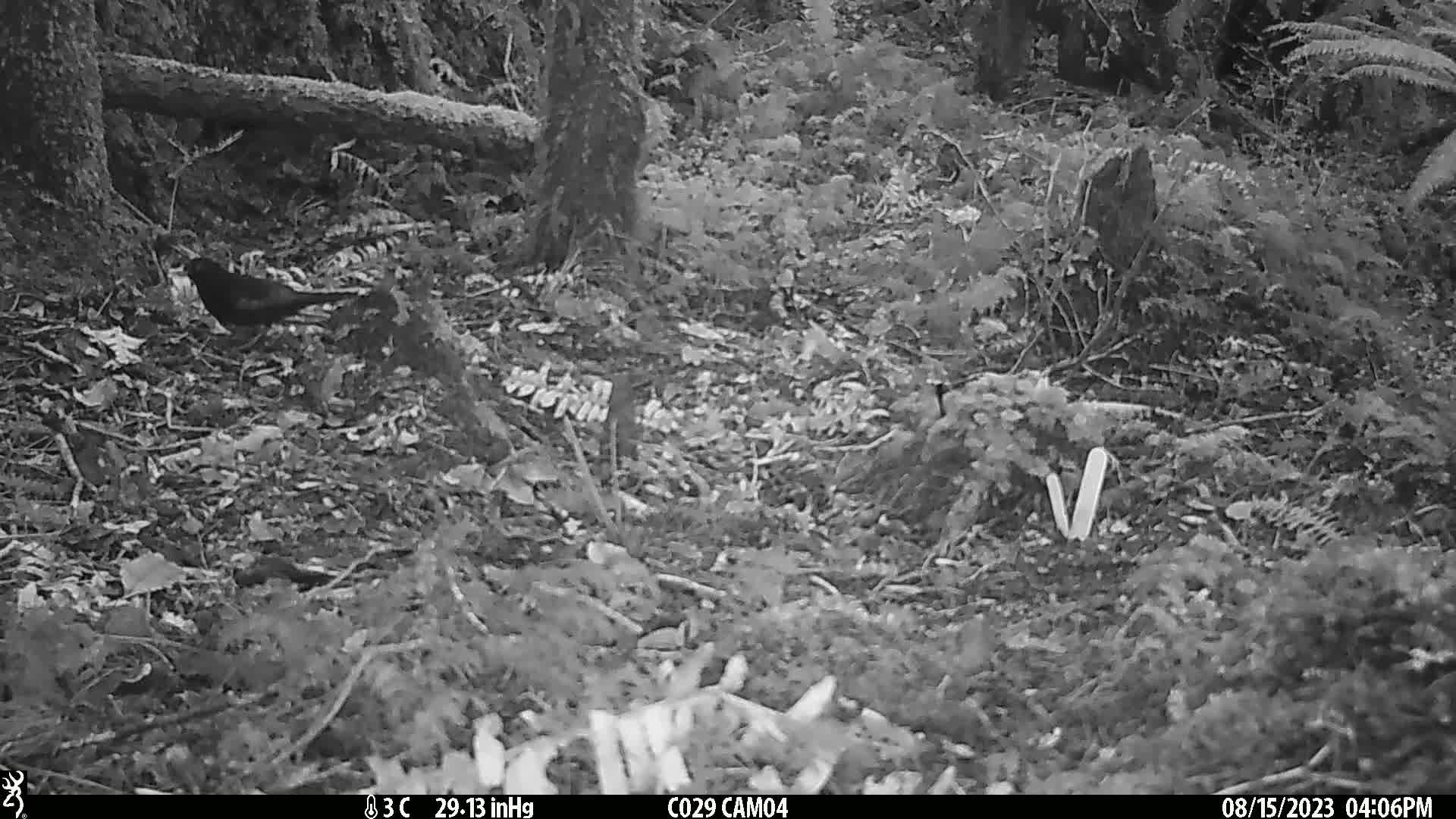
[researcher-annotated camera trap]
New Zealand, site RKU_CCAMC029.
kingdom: Animalia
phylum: Chordata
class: Aves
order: Passeriformes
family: Turdidae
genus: Turdus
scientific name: Turdus merula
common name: eurasian blackbird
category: blackbird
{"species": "blackbird (eurasian blackbird) (Turdus merula)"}